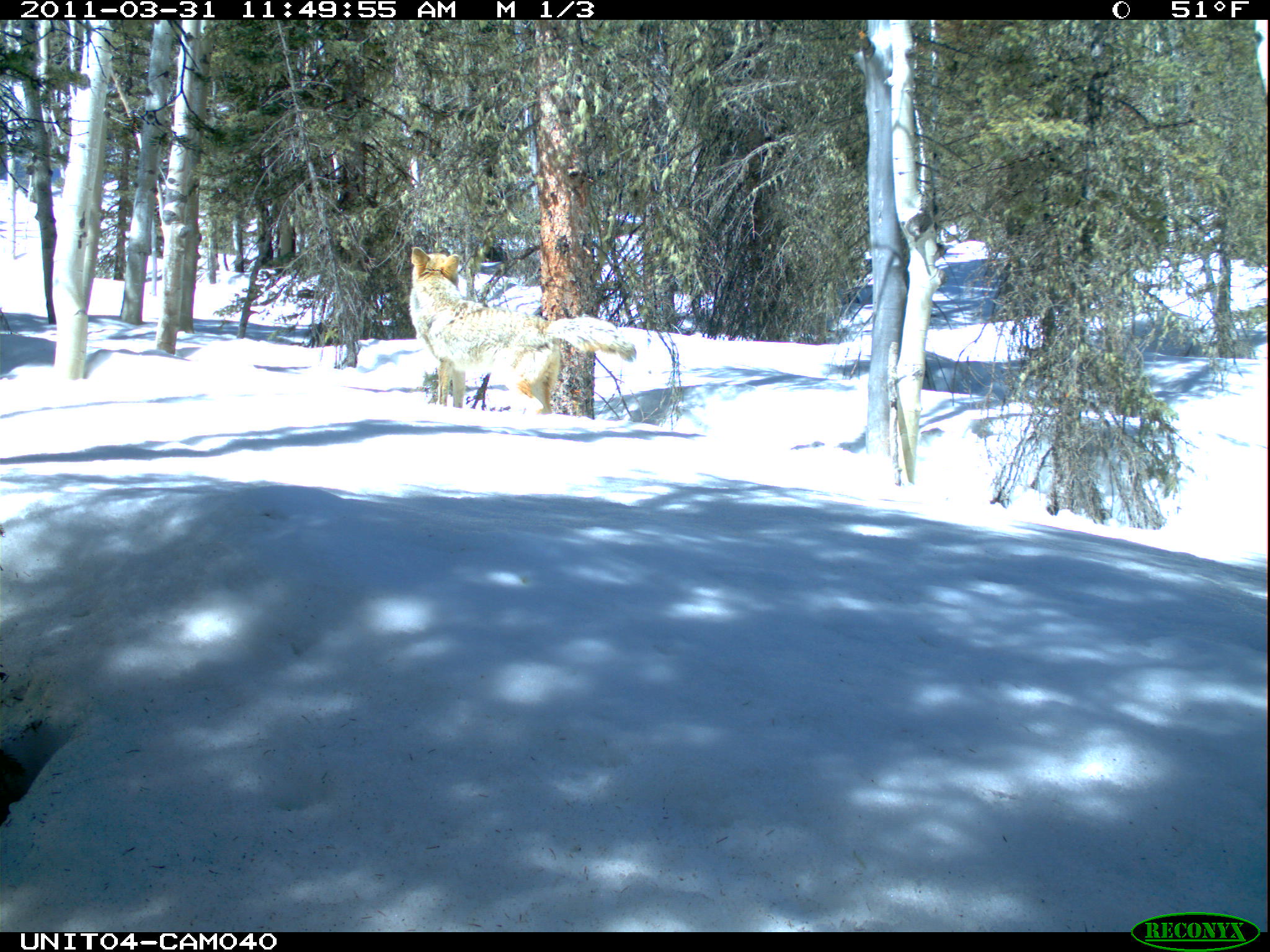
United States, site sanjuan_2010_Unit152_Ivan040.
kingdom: Animalia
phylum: Chordata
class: Mammalia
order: Carnivora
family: Canidae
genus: Canis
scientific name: Canis latrans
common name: coyote